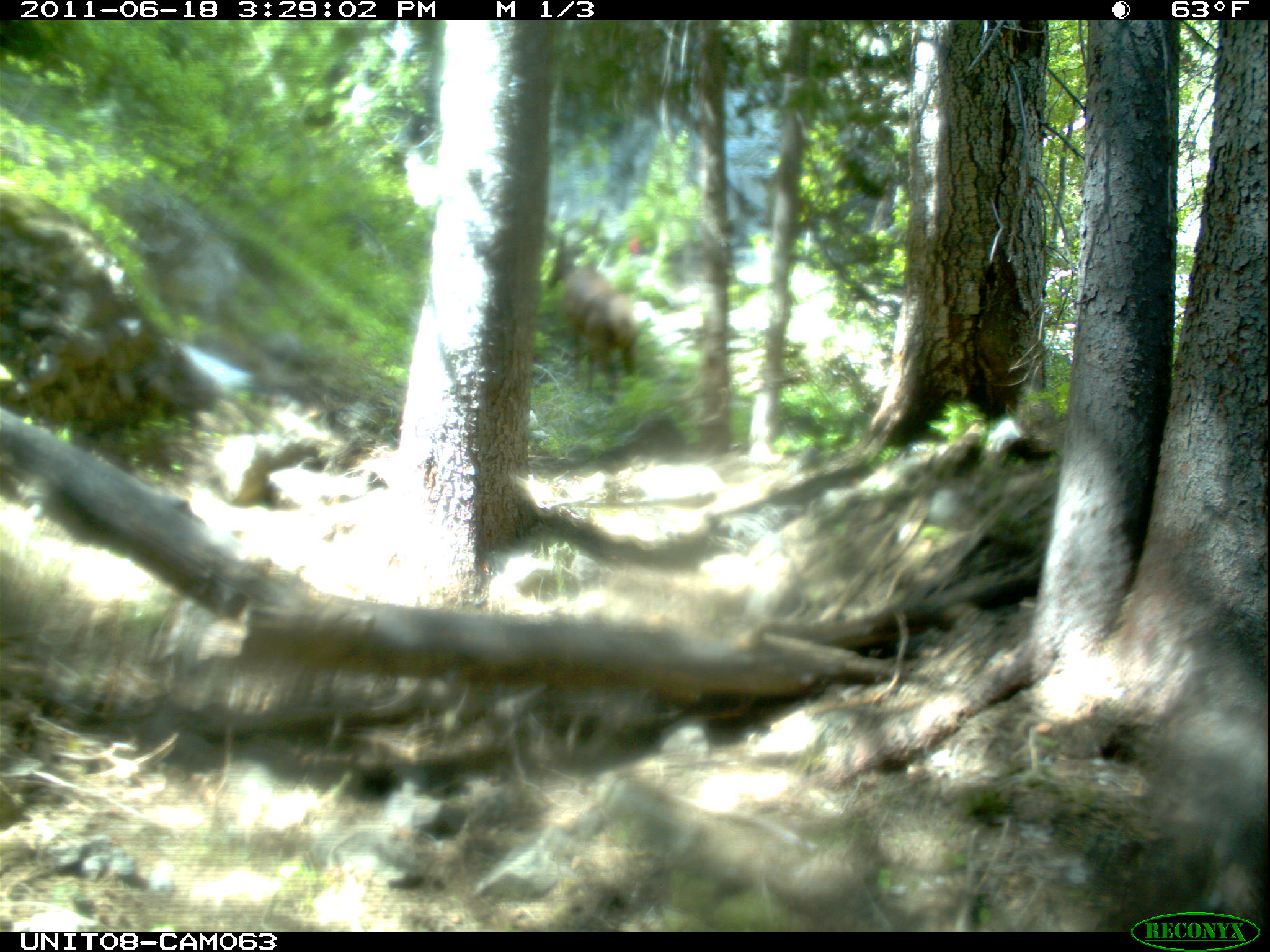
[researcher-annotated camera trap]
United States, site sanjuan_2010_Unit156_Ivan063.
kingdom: Animalia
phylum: Chordata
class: Mammalia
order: Artiodactyla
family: Cervidae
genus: Cervus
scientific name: Cervus elaphus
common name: red deer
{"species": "Cervus elaphus (red deer)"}